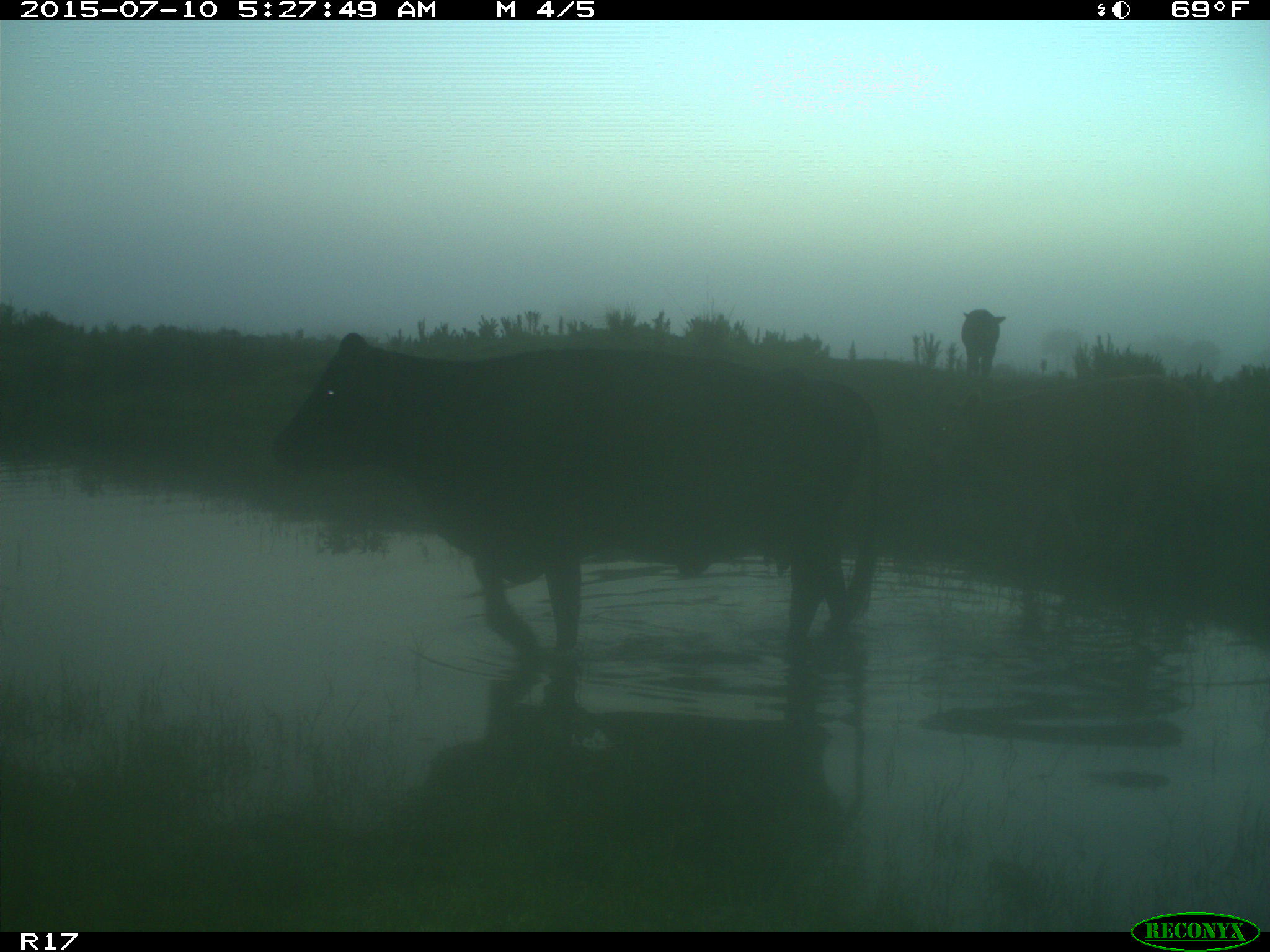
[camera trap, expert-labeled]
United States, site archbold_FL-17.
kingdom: Animalia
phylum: Chordata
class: Mammalia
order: Artiodactyla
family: Bovidae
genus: Bos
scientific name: Bos taurus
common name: domestic cow